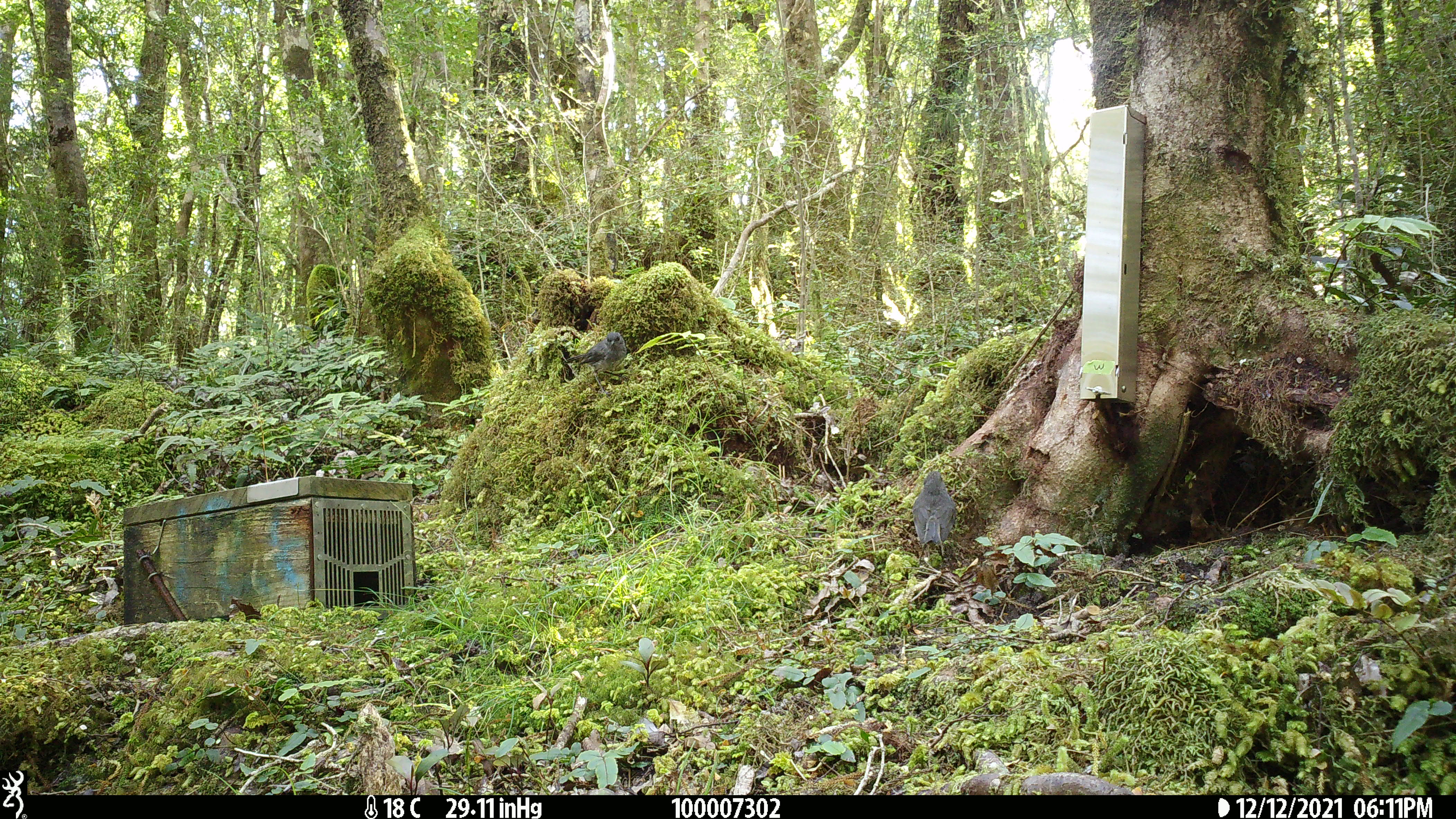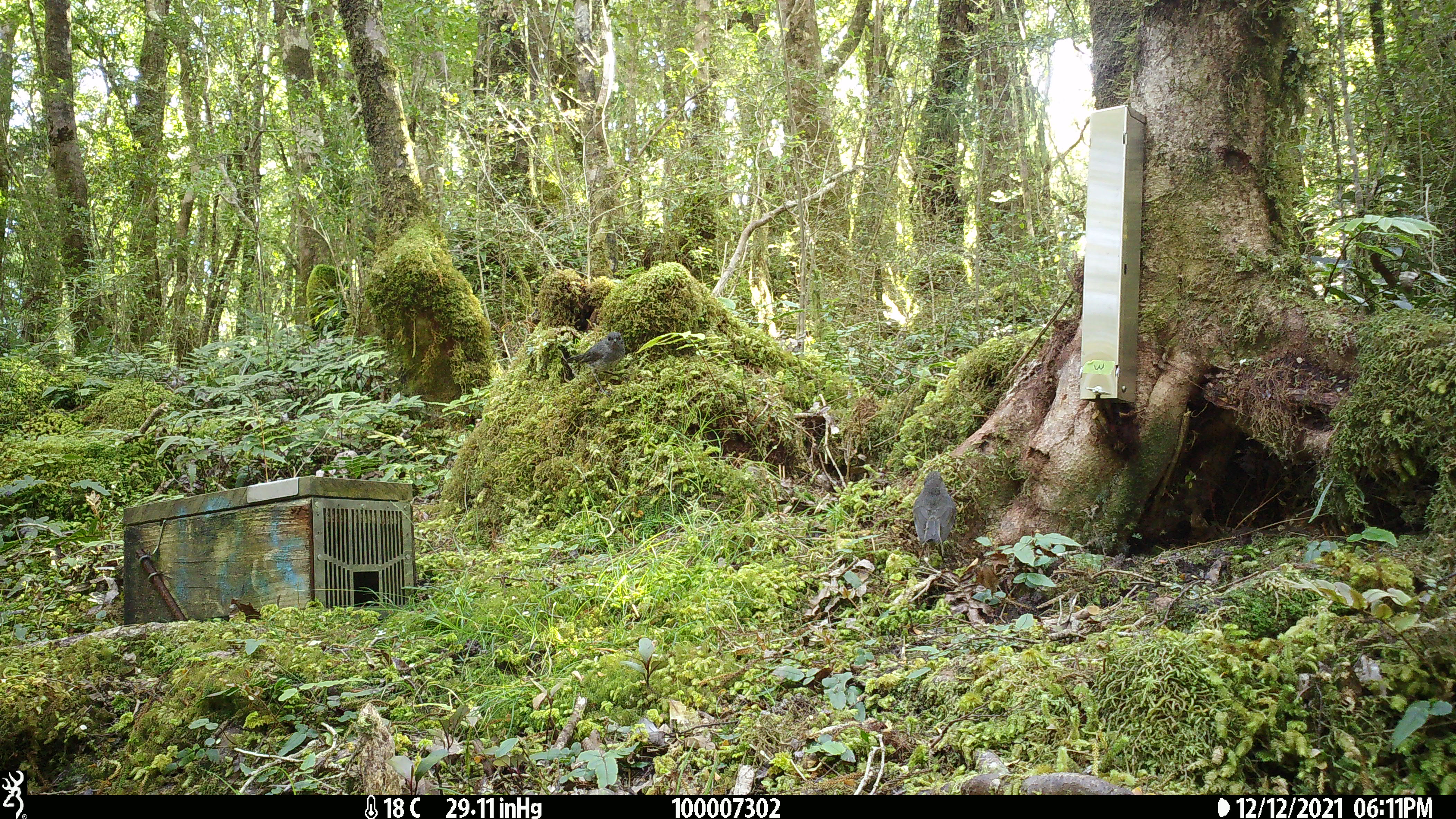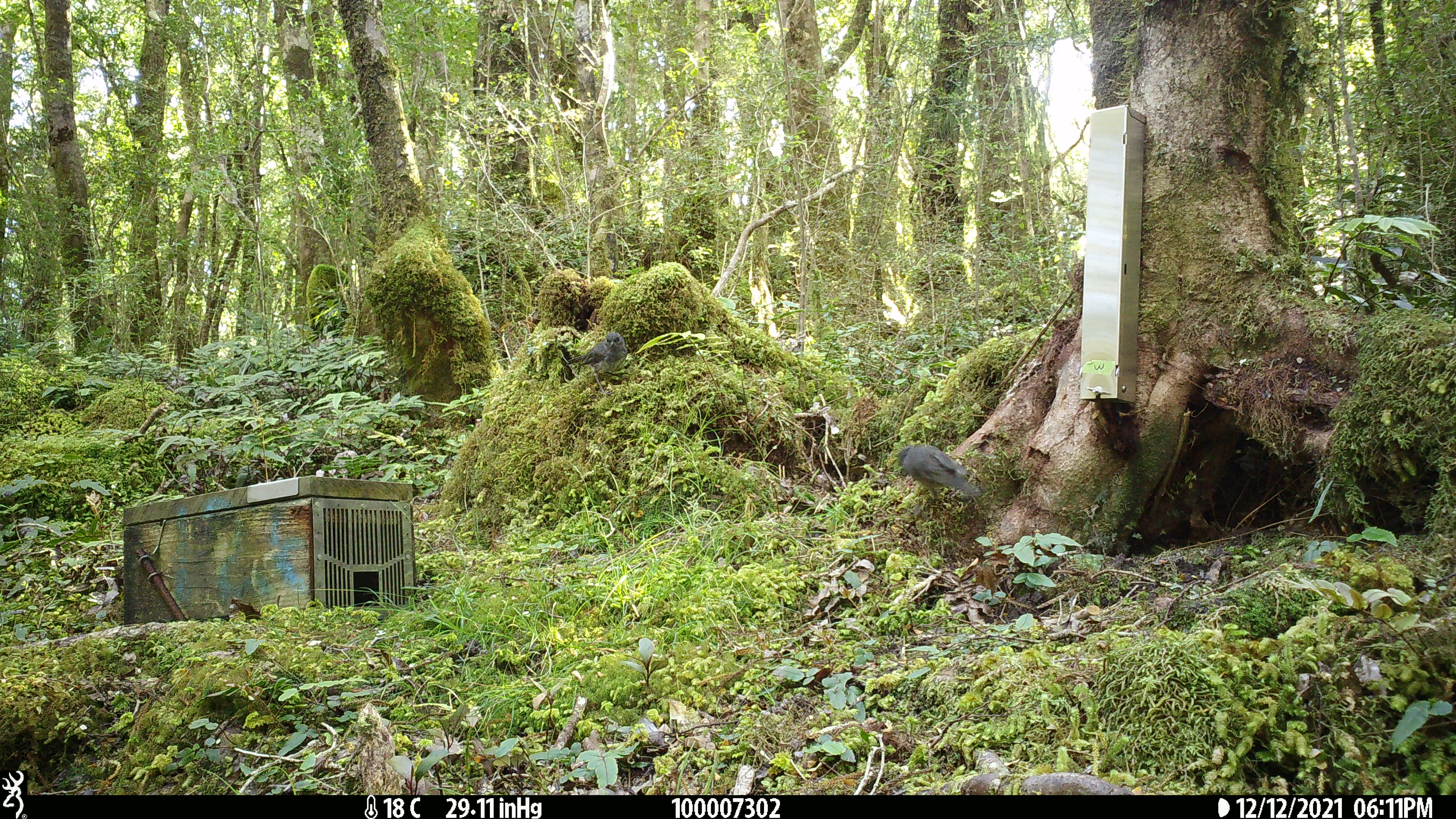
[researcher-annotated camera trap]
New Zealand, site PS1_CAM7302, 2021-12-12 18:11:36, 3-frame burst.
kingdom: Animalia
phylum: Chordata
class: Aves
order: Passeriformes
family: Petroicidae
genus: Petroica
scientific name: Petroica australis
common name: new zealand robin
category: robin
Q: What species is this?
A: Robin (new zealand robin) (Petroica australis).